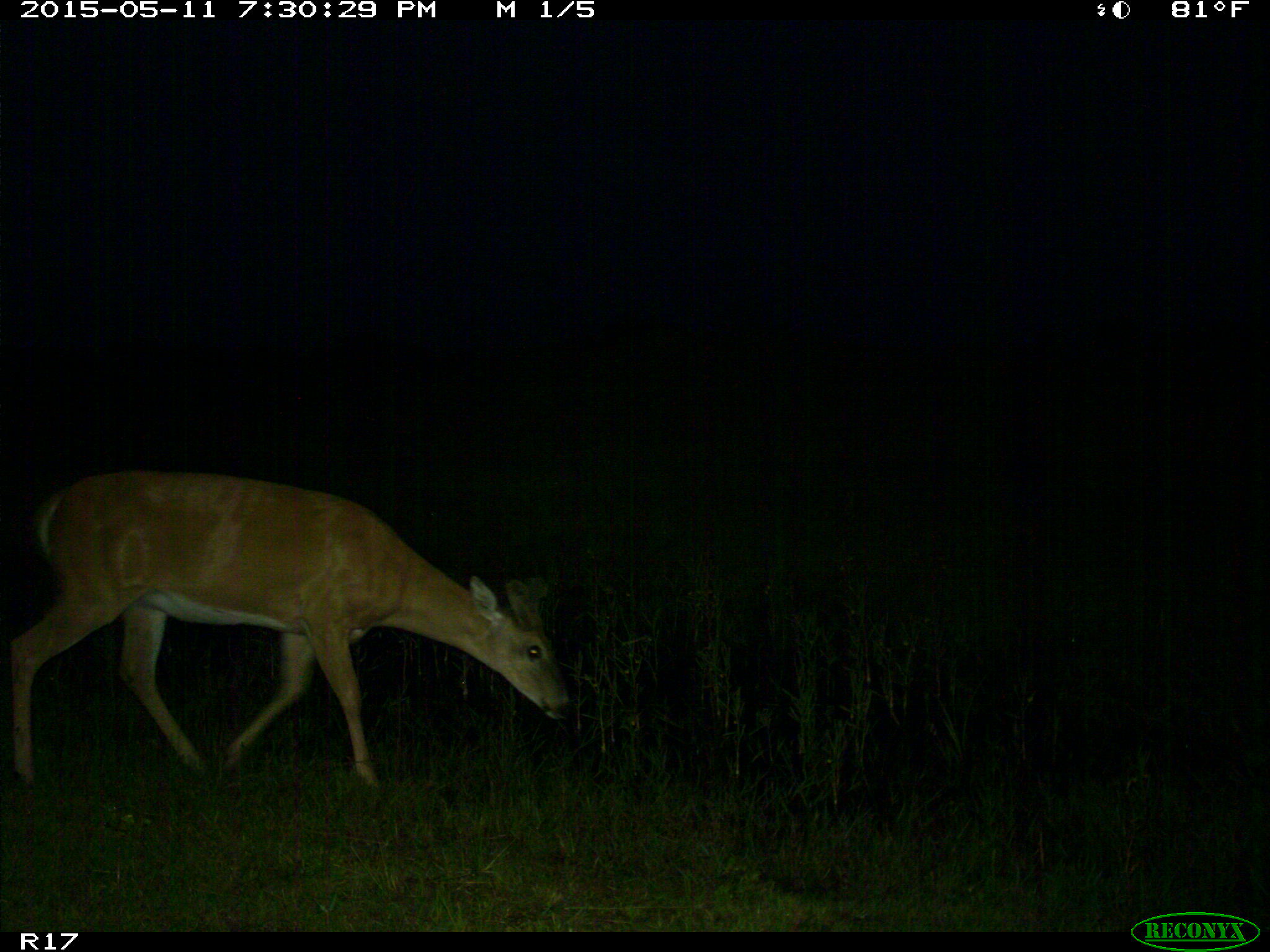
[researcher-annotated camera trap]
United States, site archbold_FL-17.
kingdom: Animalia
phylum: Chordata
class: Mammalia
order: Artiodactyla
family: Cervidae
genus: Odocoileus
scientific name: Odocoileus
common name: deer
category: unidentified deer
Unidentified deer (deer) (Odocoileus).